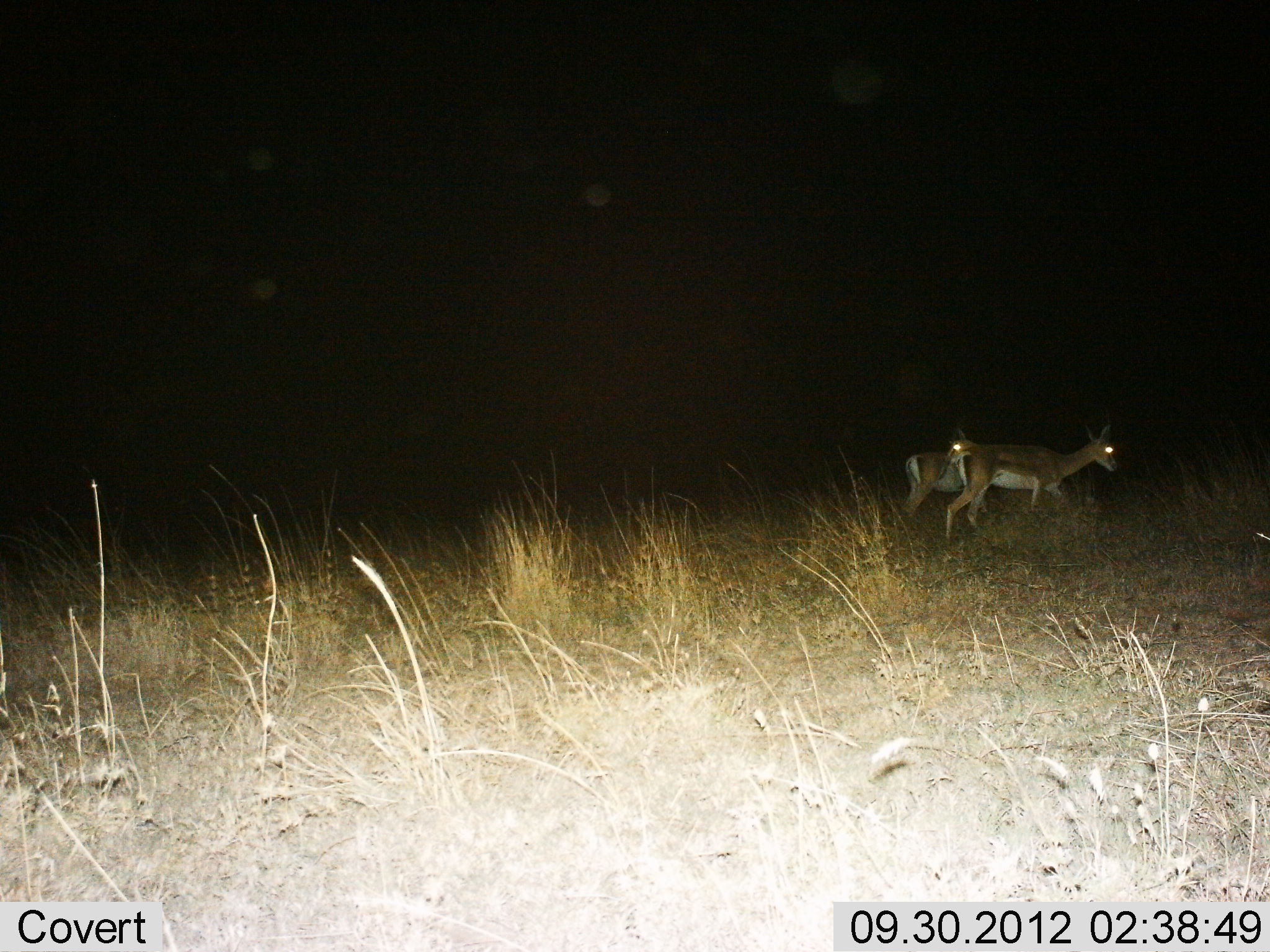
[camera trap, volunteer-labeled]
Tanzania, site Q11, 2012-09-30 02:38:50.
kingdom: Animalia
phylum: Chordata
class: Mammalia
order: Artiodactyla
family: Bovidae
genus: Nanger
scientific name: Nanger granti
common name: grant's gazelle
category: gazellegrants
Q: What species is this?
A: Gazellegrants (grant's gazelle) (Nanger granti).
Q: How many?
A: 2.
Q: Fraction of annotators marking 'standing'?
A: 50%.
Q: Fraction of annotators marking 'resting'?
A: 0%.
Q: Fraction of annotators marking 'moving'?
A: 60%.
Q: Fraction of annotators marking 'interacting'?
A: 0%.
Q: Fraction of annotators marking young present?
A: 0%.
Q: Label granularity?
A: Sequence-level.